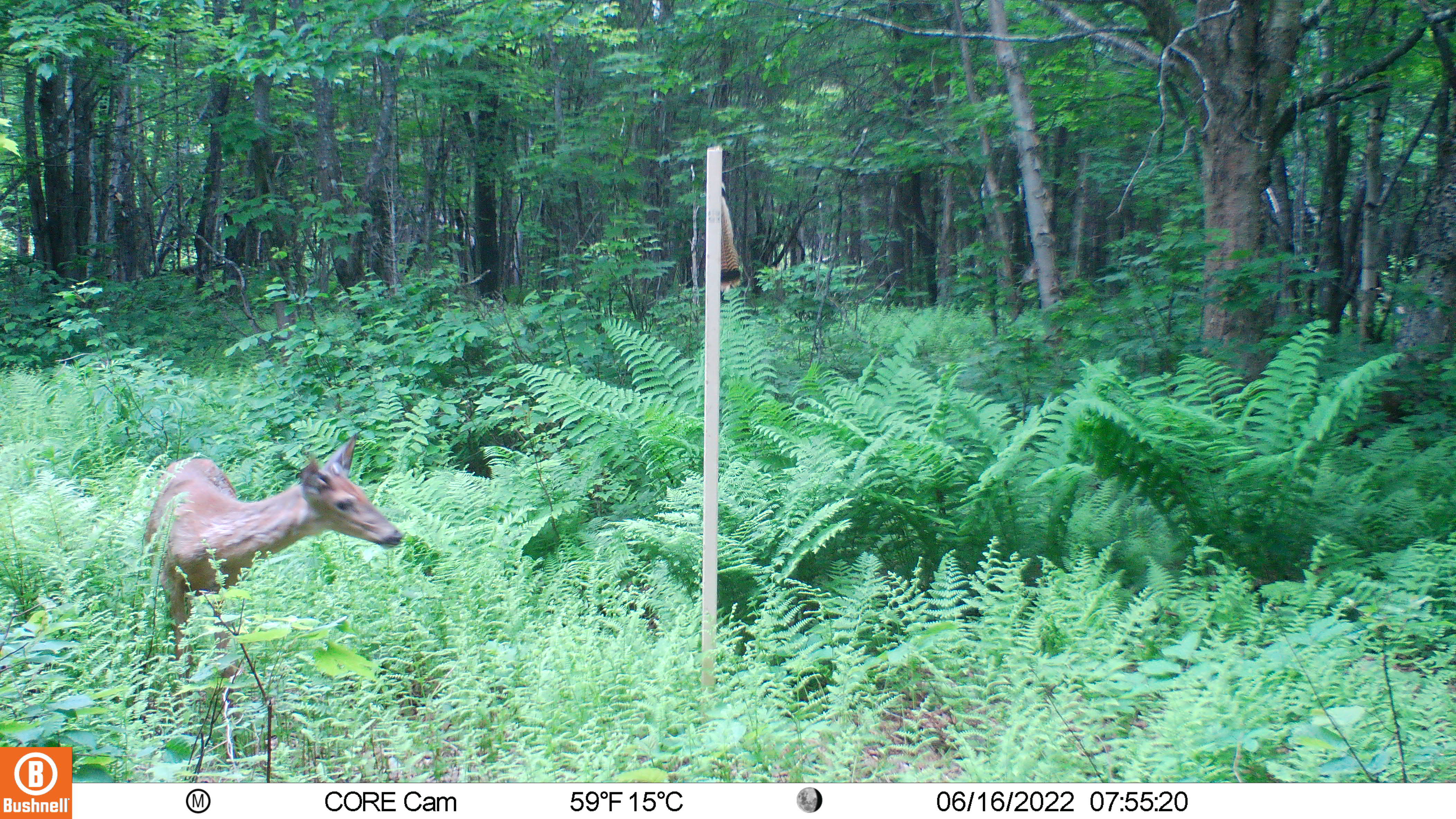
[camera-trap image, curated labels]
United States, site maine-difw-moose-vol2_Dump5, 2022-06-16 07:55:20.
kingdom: Animalia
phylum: Chordata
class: Mammalia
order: Artiodactyla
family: Cervidae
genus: Odocoileus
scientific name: Odocoileus virginianus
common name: white-tailed deer